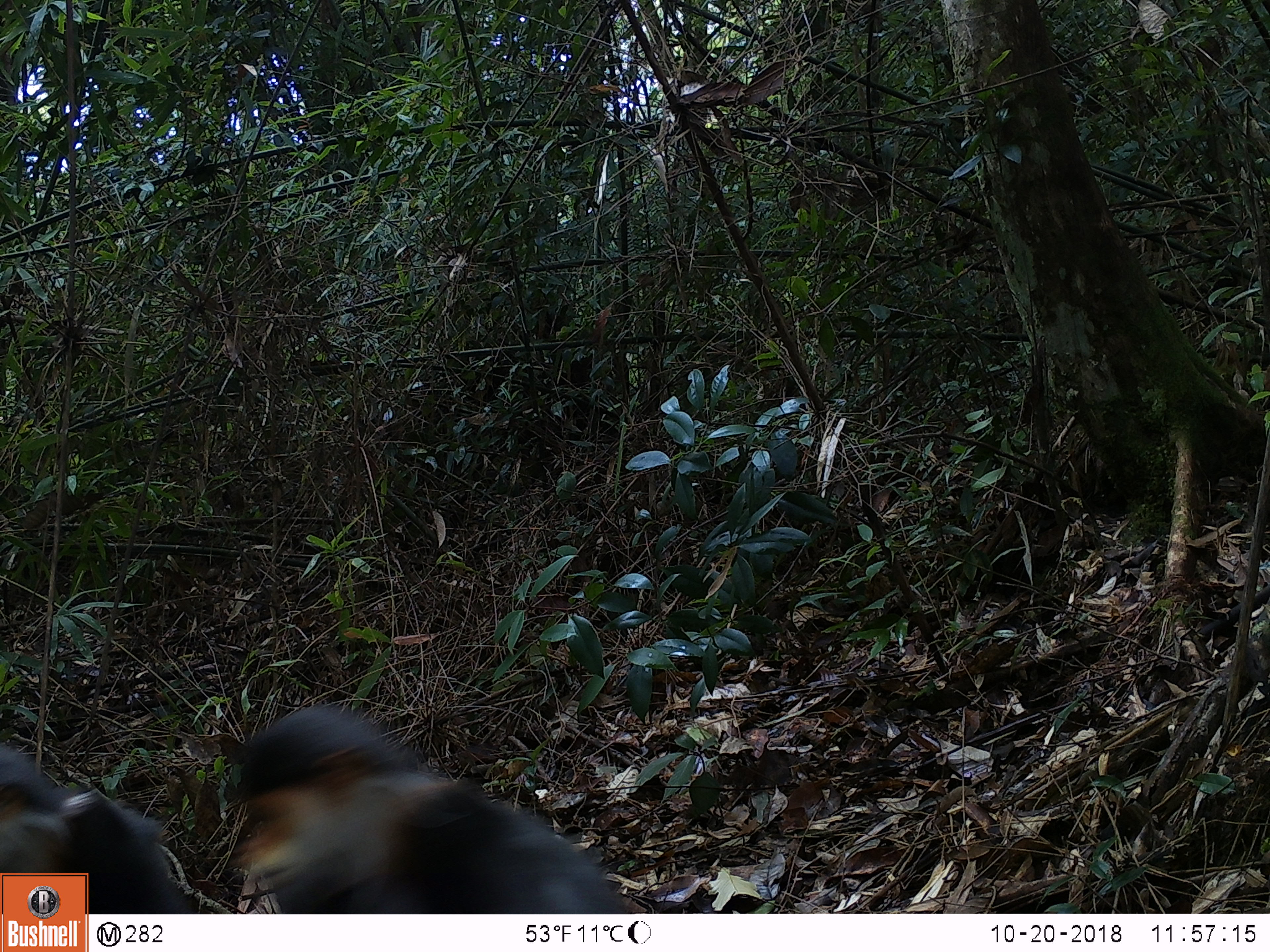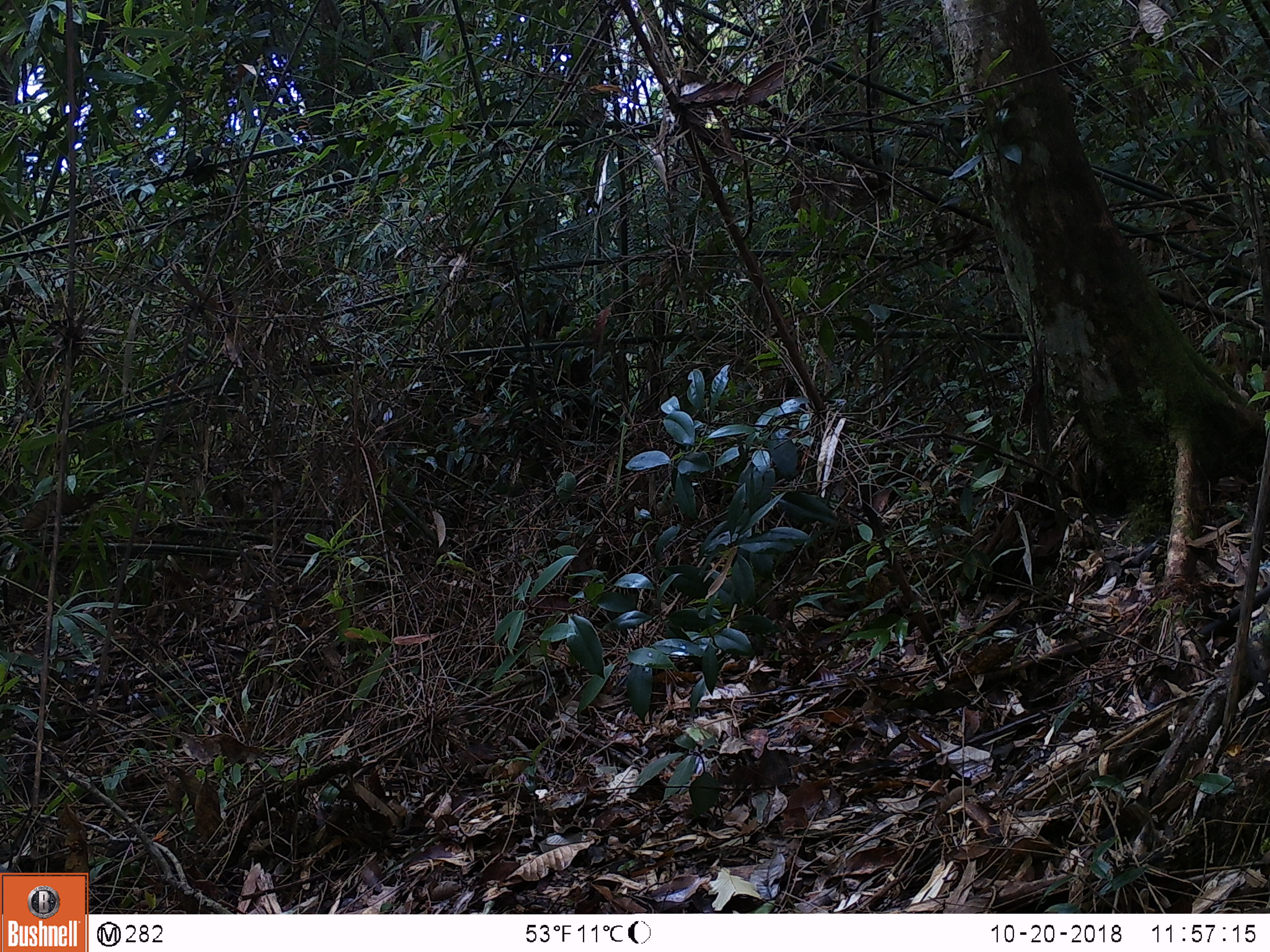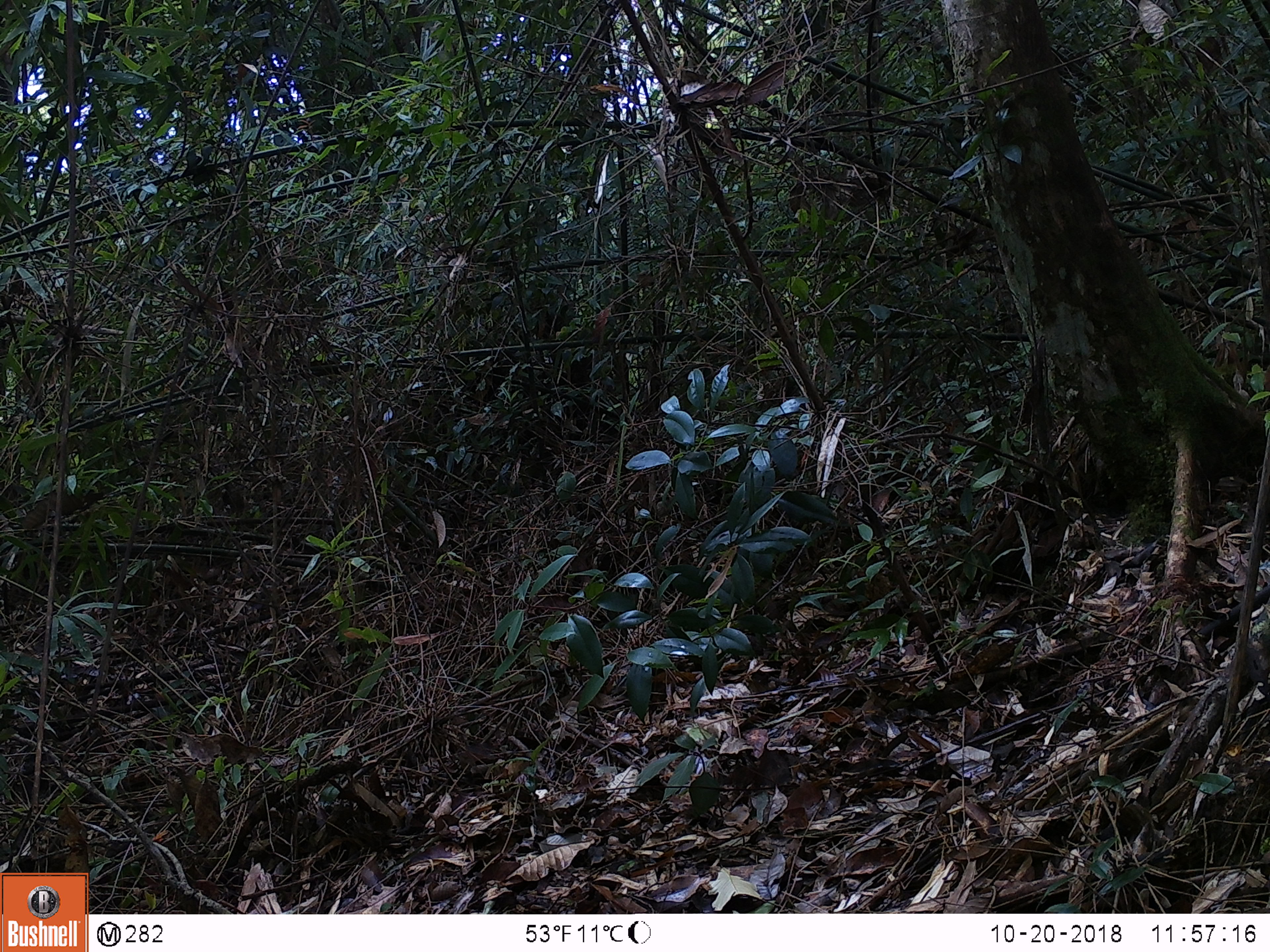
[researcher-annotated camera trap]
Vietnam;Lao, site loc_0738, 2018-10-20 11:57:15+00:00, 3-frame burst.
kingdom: Animalia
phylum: Chordata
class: Mammalia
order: Primates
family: Cercopithecidae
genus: Pygathrix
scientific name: Pygathrix nemaeus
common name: red-shanked douc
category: red shanked douc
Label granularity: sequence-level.